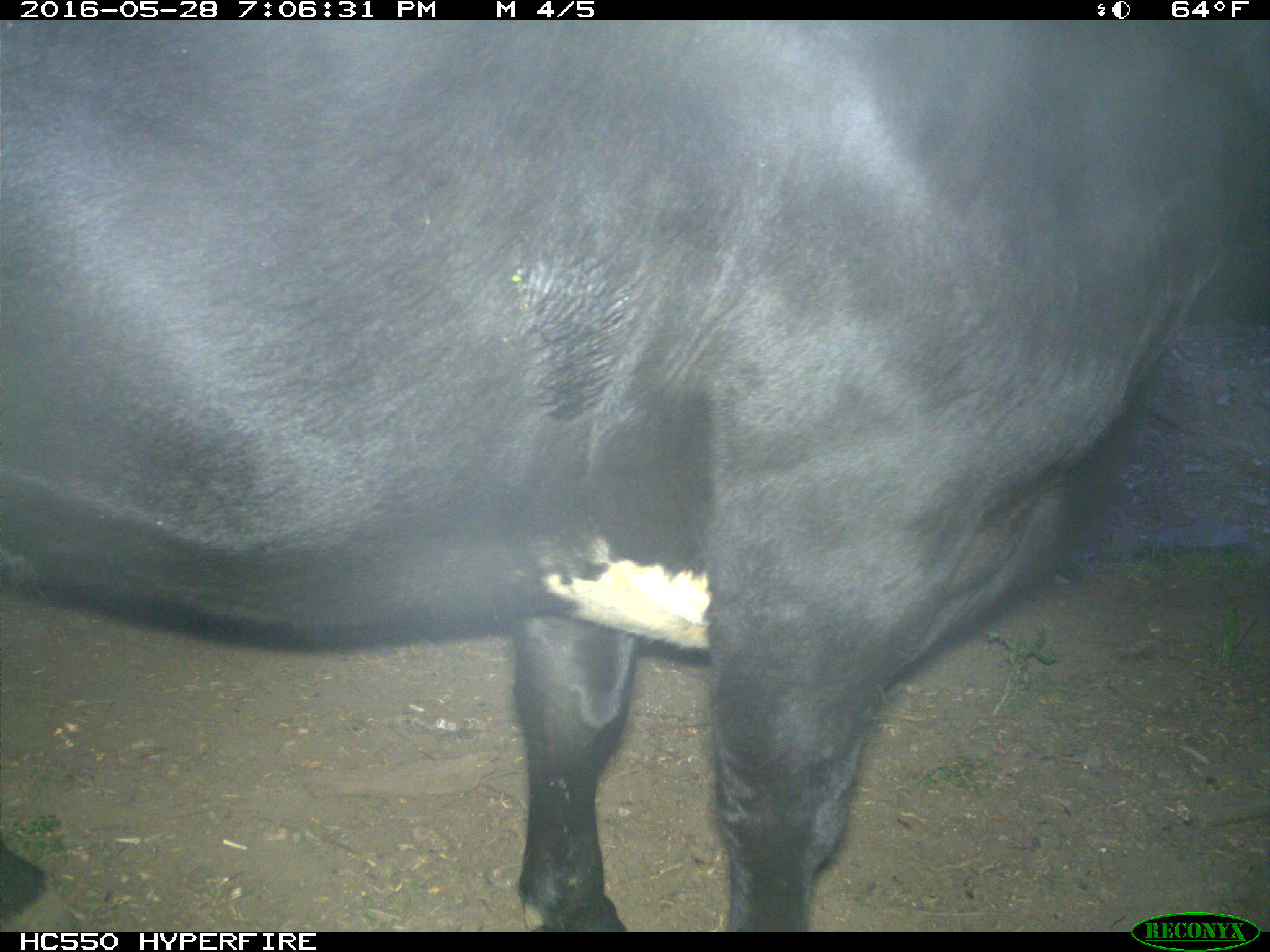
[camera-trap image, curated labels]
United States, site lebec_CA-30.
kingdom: Animalia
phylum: Chordata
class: Mammalia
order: Artiodactyla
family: Bovidae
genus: Bos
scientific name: Bos taurus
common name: domestic cow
Bos taurus (domestic cow).